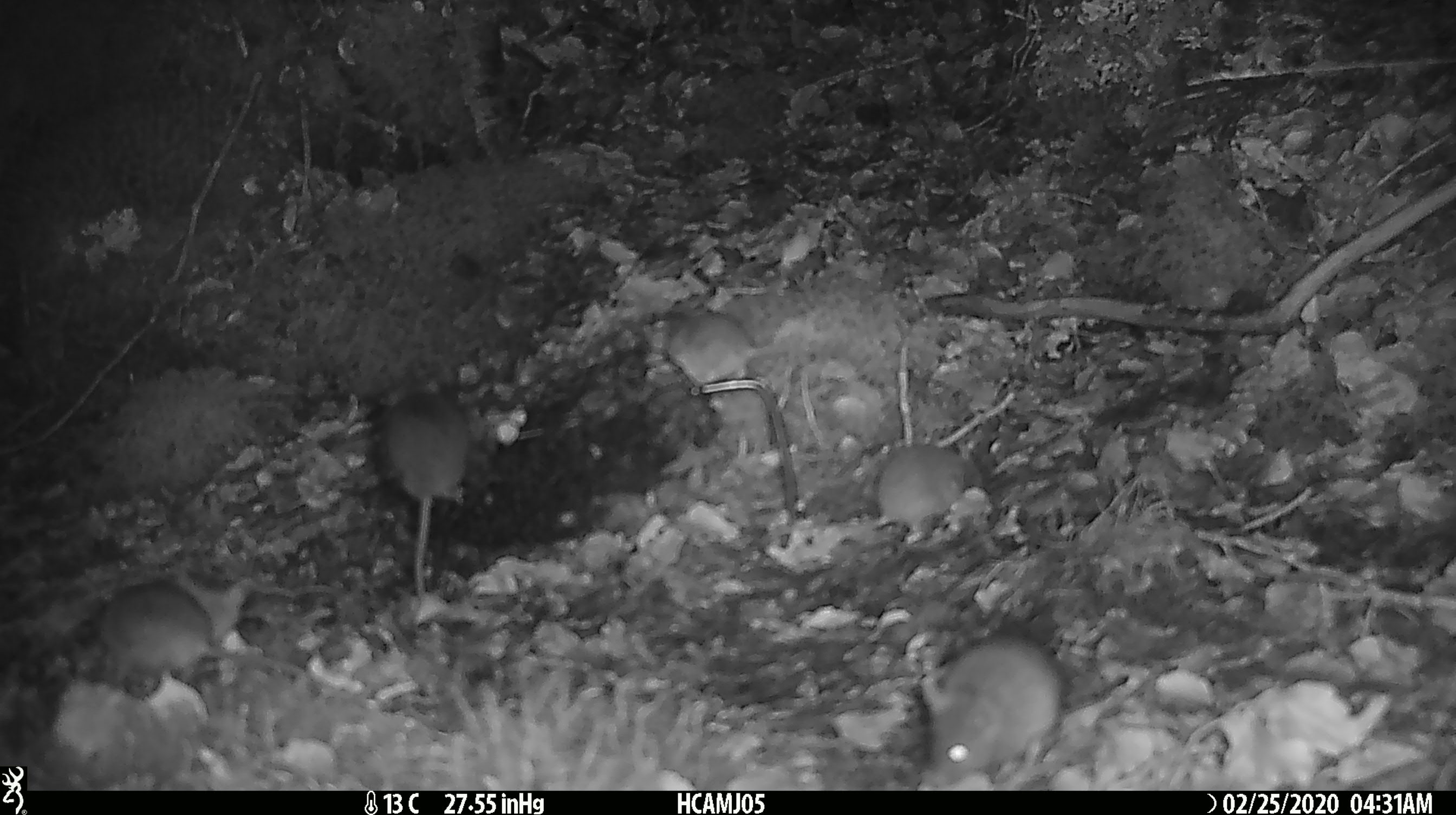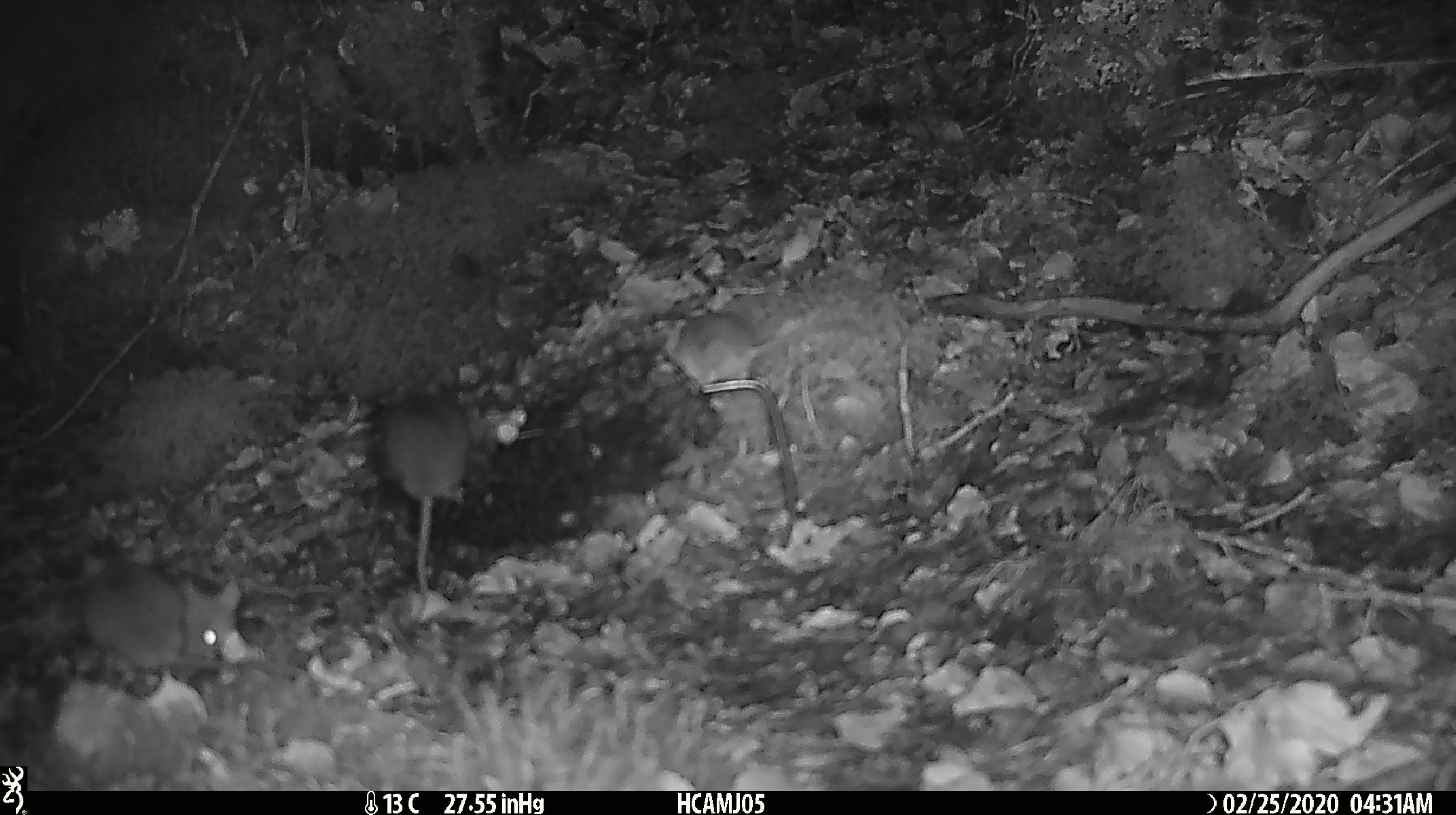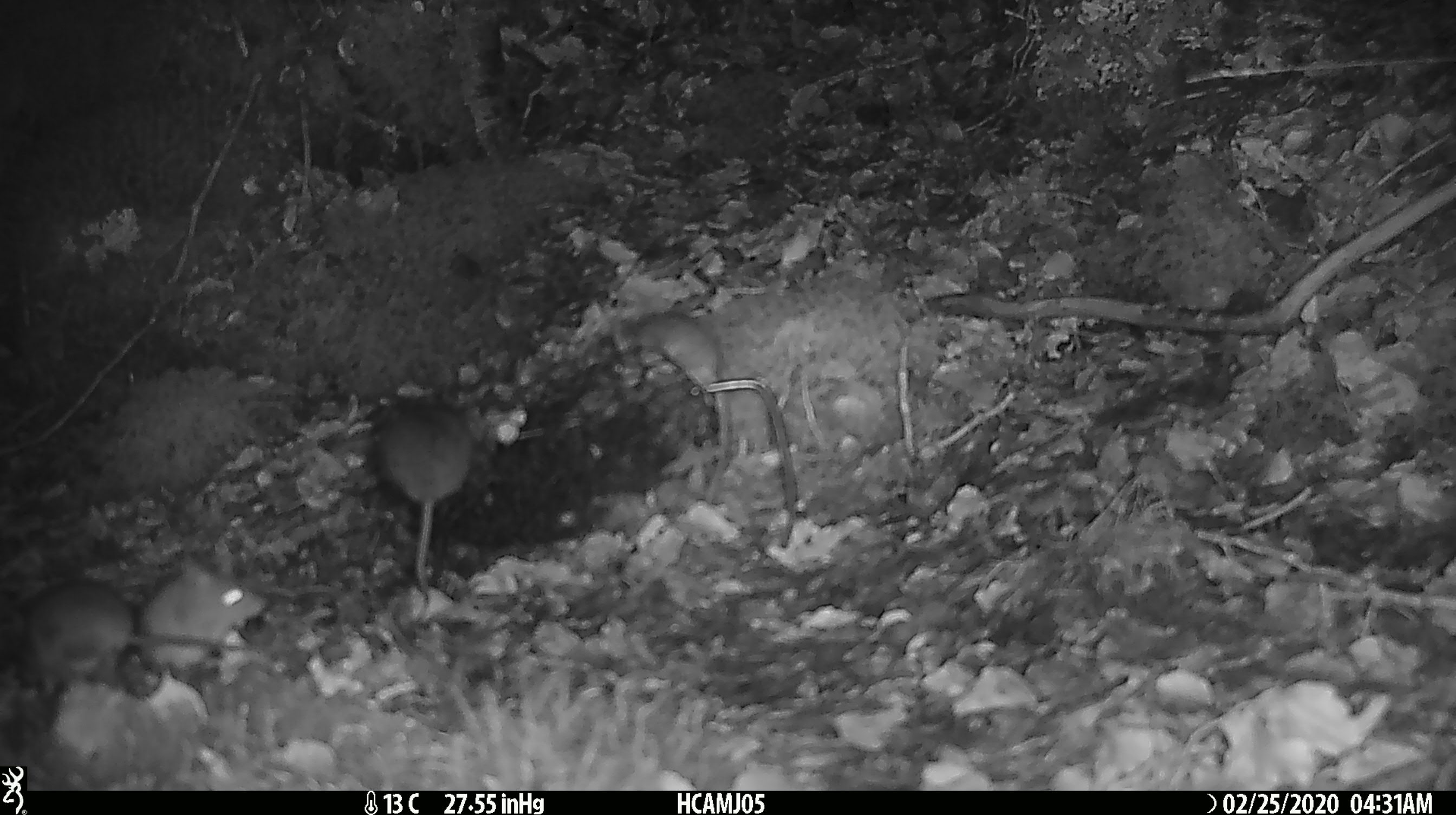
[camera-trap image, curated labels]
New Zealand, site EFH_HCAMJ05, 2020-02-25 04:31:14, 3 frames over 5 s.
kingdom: Animalia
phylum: Chordata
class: Mammalia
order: Rodentia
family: Muridae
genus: Mus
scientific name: Mus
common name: mouse